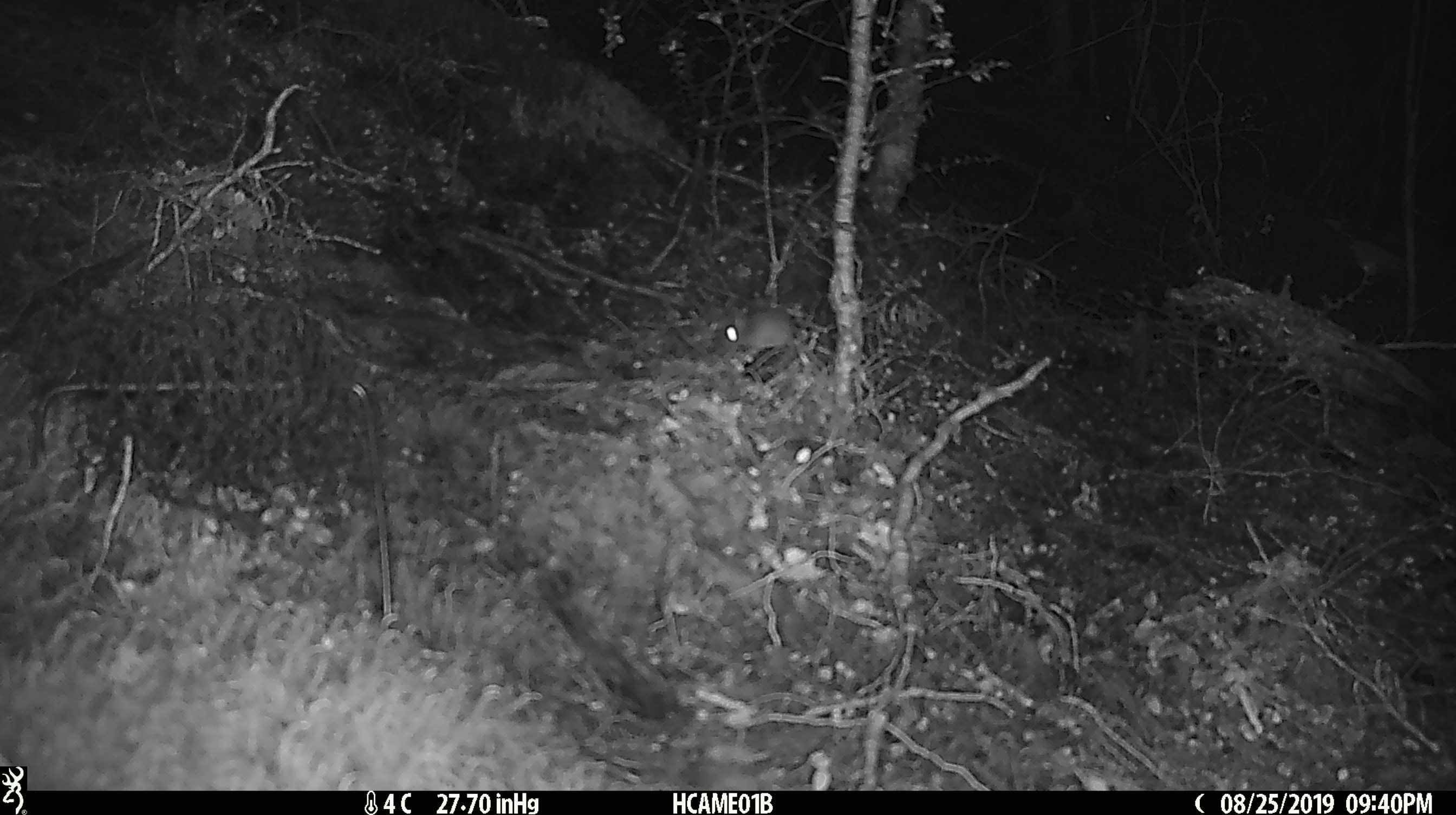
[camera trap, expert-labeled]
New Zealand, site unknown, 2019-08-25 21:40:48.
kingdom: Animalia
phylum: Chordata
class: Mammalia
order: Rodentia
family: Muridae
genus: Mus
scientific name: Mus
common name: mouse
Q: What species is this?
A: Mouse (Mus).